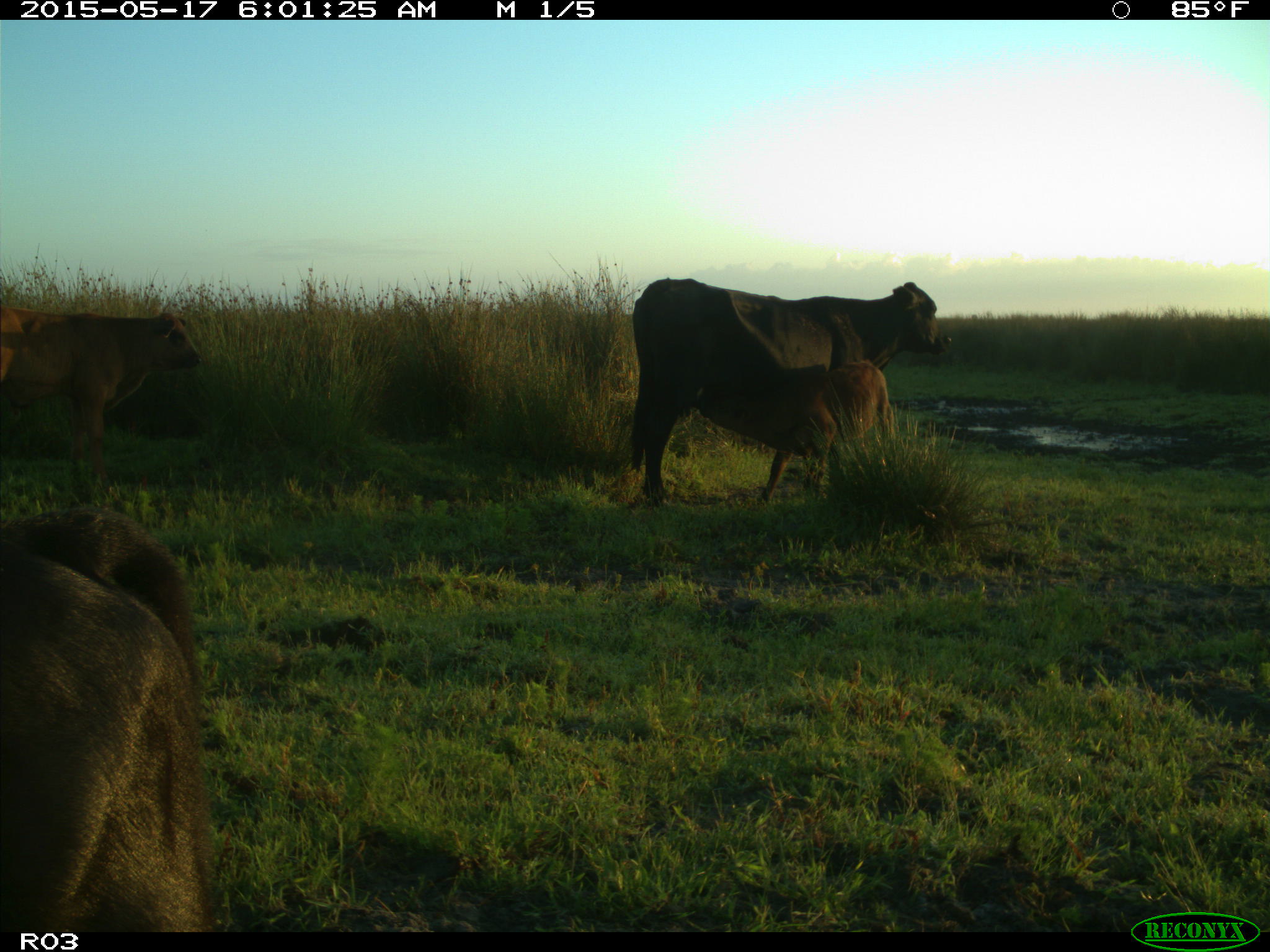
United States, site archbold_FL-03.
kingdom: Animalia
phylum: Chordata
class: Mammalia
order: Artiodactyla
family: Bovidae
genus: Bos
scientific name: Bos taurus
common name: domestic cow